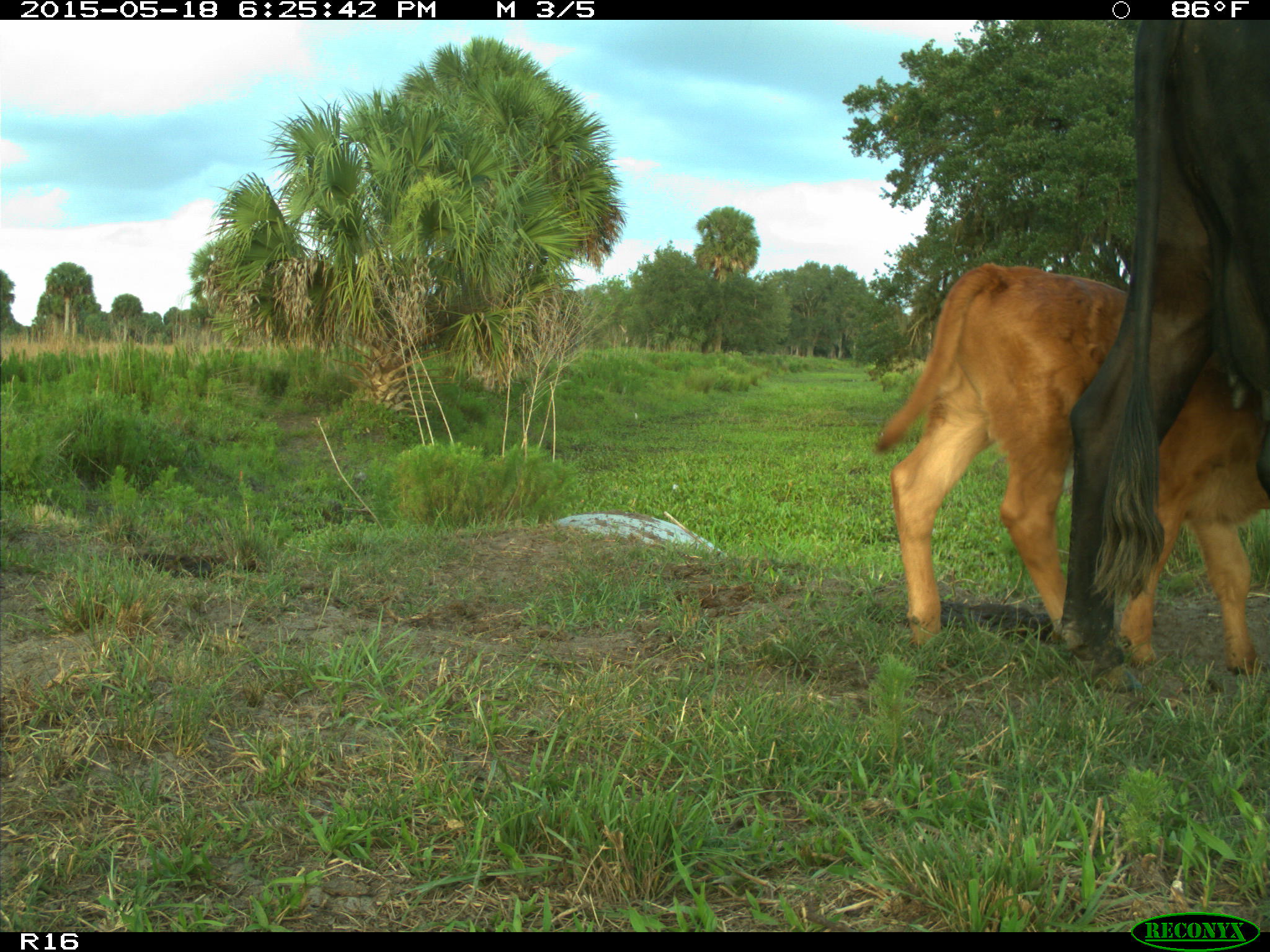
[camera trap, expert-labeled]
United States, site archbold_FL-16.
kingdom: Animalia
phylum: Chordata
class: Mammalia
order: Artiodactyla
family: Bovidae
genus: Bos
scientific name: Bos taurus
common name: domestic cow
Bos taurus (domestic cow).